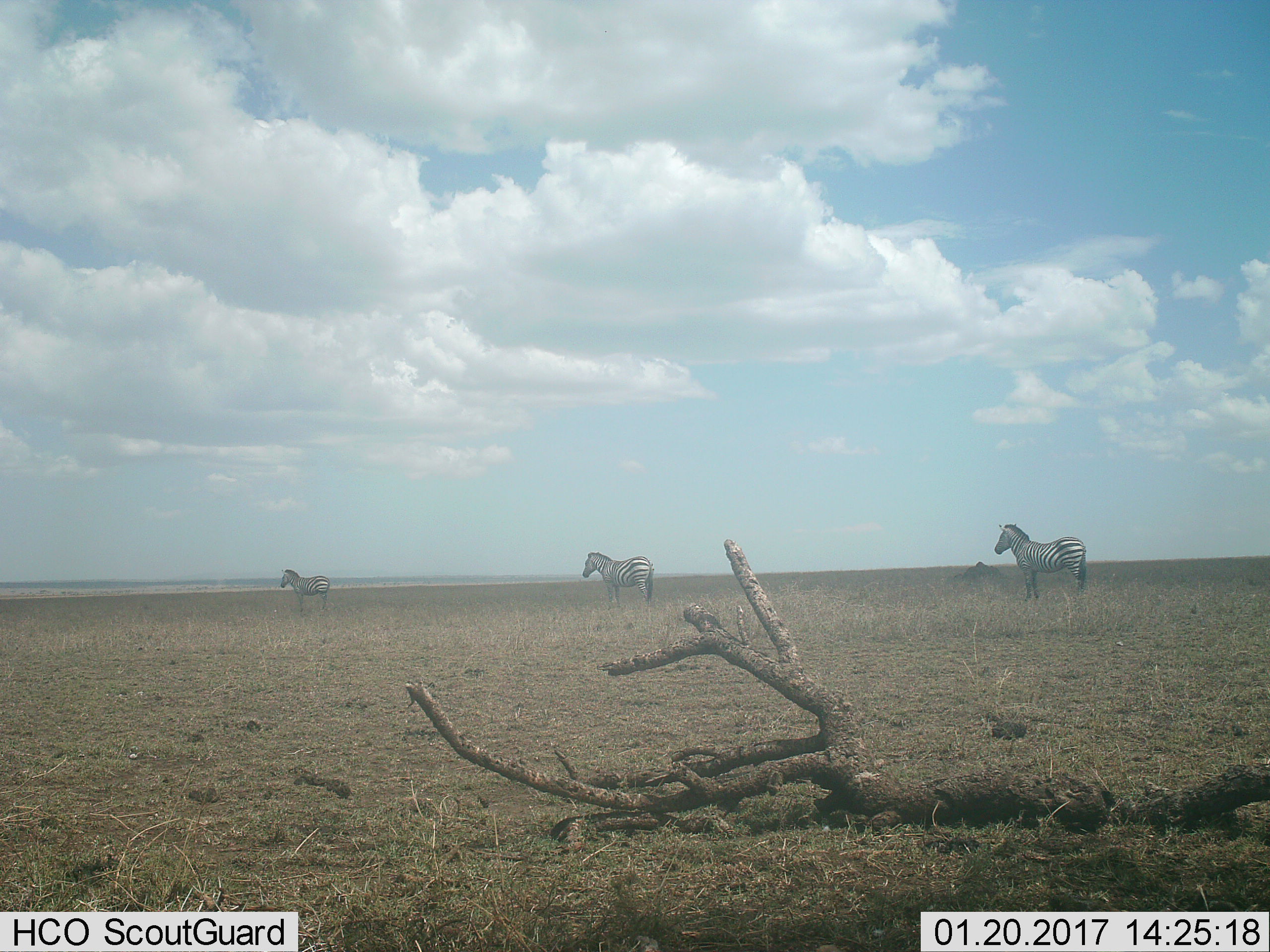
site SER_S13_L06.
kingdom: Animalia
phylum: Chordata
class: Mammalia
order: Perissodactyla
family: Equidae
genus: Equus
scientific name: Equus quagga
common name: plains zebra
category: zebraplains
Zebraplains (plains zebra) (Equus quagga), count 3. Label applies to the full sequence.